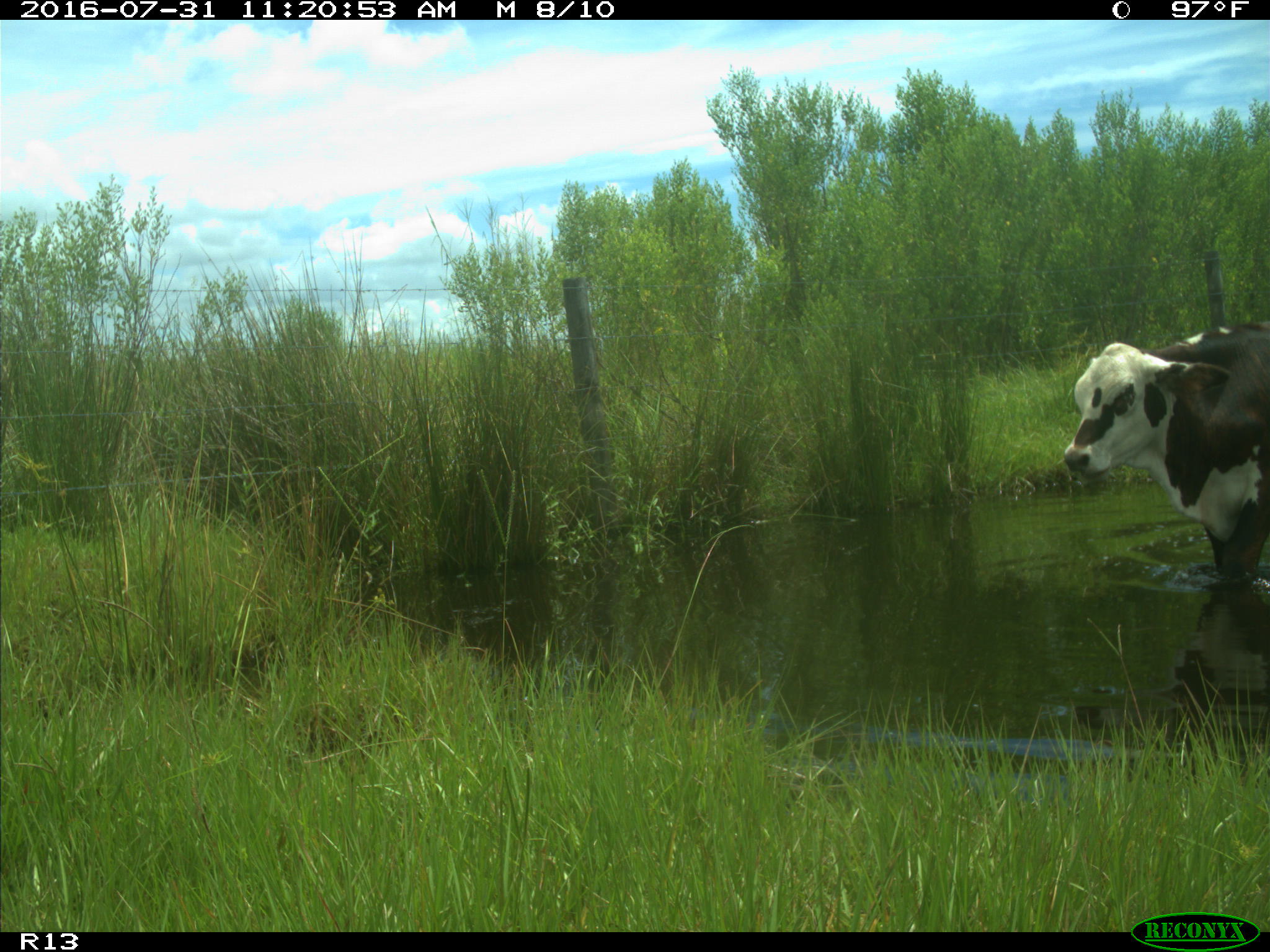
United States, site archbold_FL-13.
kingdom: Animalia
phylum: Chordata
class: Mammalia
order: Artiodactyla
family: Bovidae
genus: Bos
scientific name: Bos taurus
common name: domestic cow